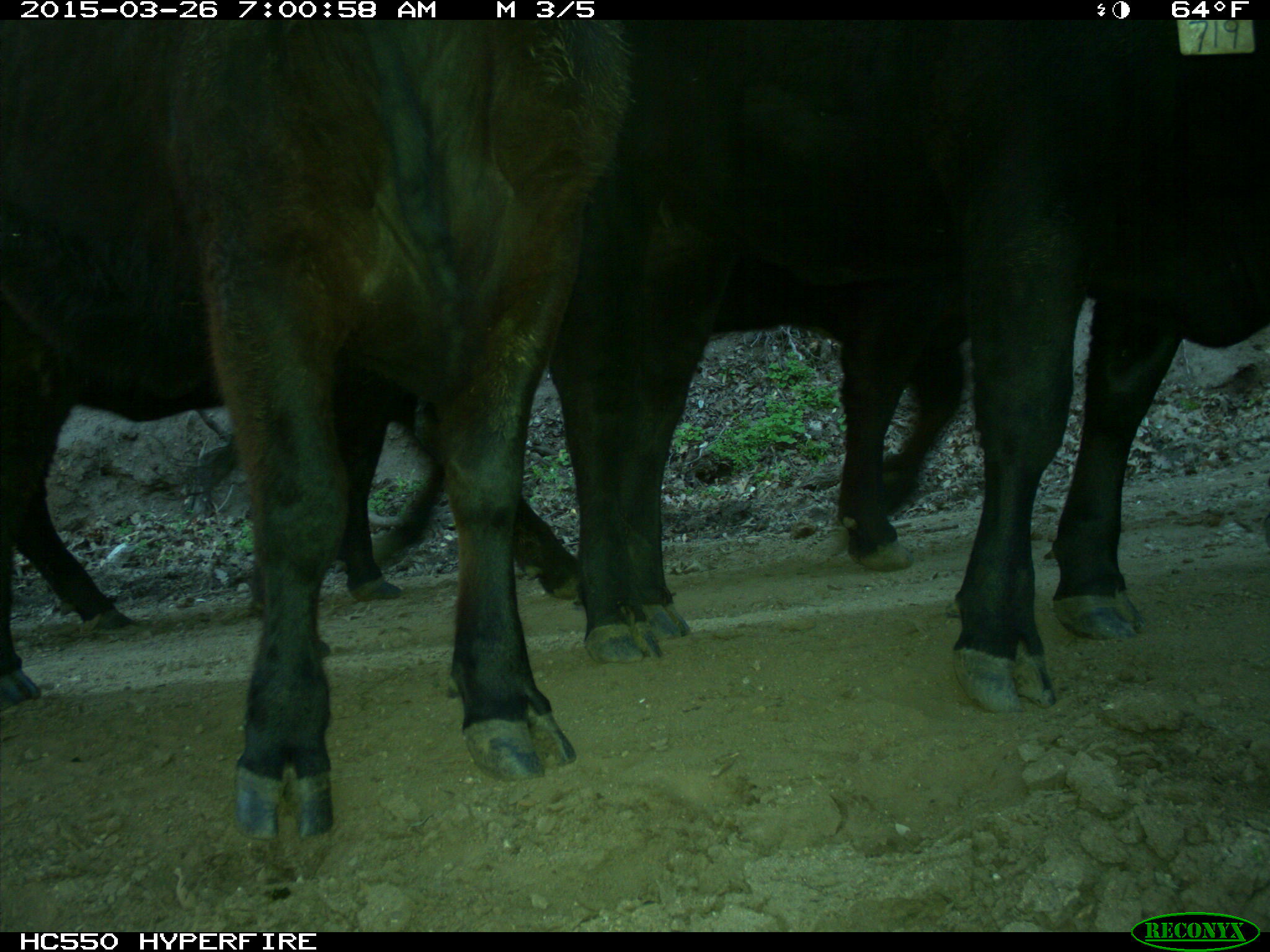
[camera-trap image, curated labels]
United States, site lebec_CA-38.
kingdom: Animalia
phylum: Chordata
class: Mammalia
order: Artiodactyla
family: Bovidae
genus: Bos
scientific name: Bos taurus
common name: domestic cow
Bos taurus (domestic cow).